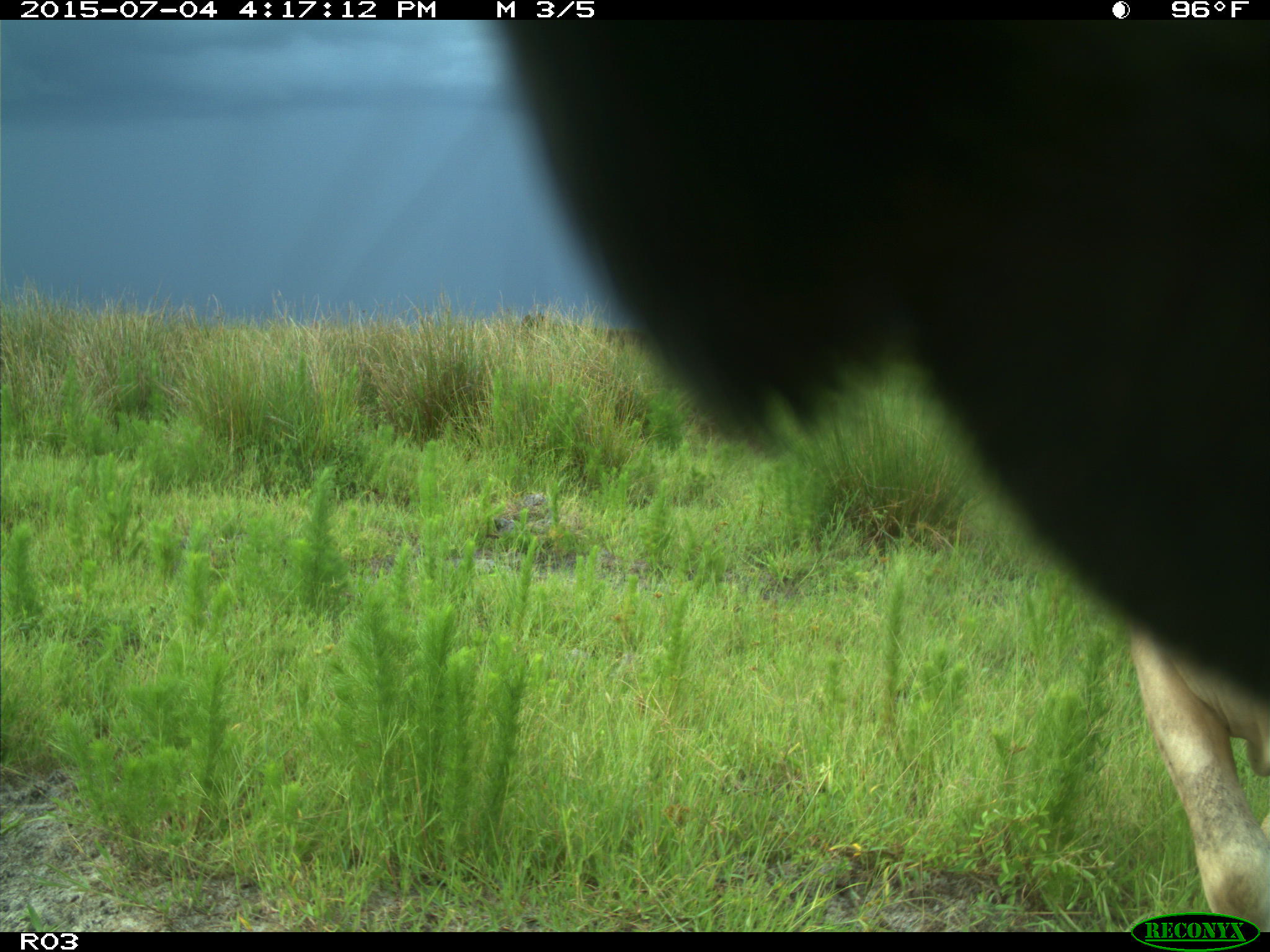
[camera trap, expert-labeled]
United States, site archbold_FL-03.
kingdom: Animalia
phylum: Chordata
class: Mammalia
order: Artiodactyla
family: Bovidae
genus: Bos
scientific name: Bos taurus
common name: domestic cow